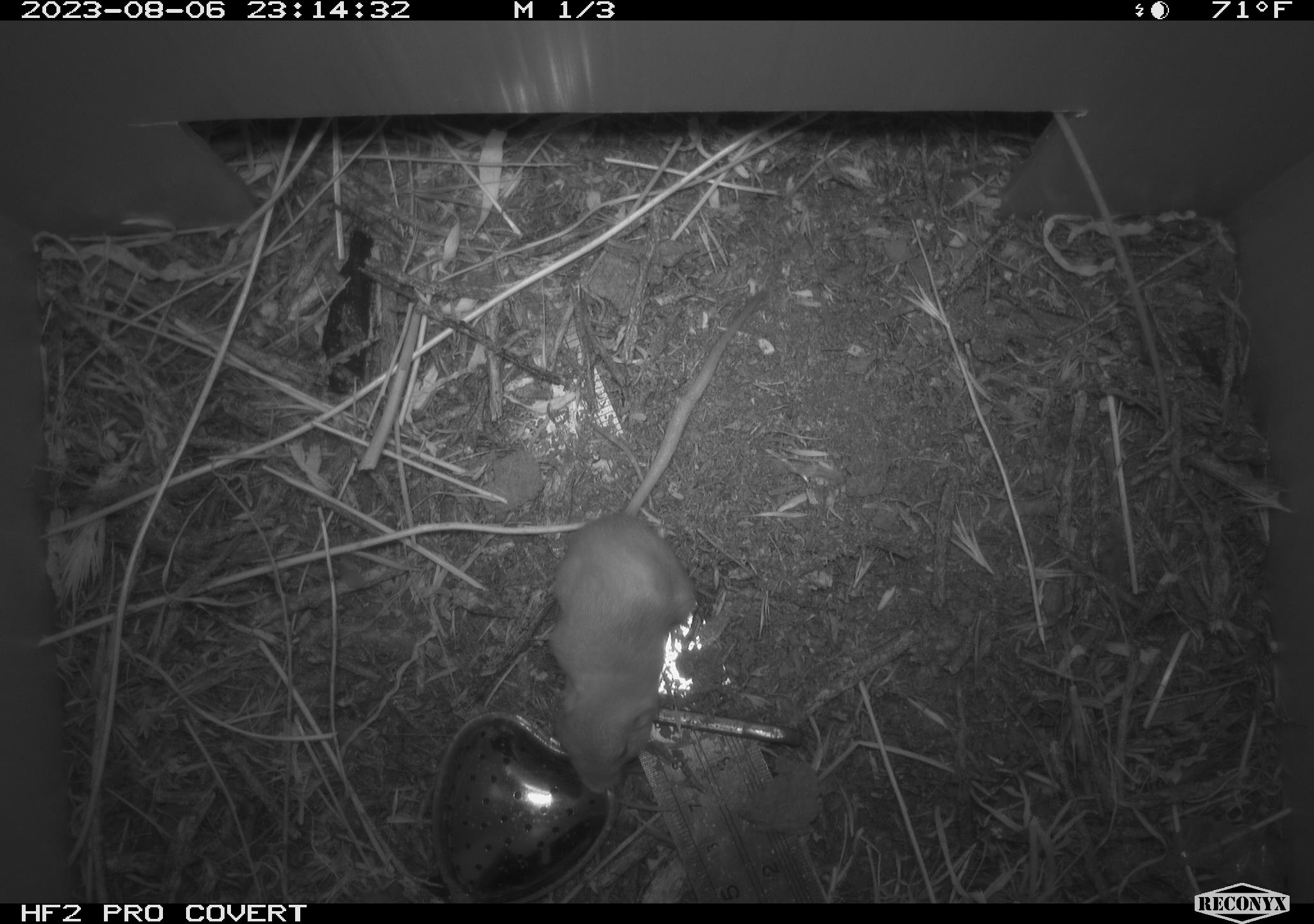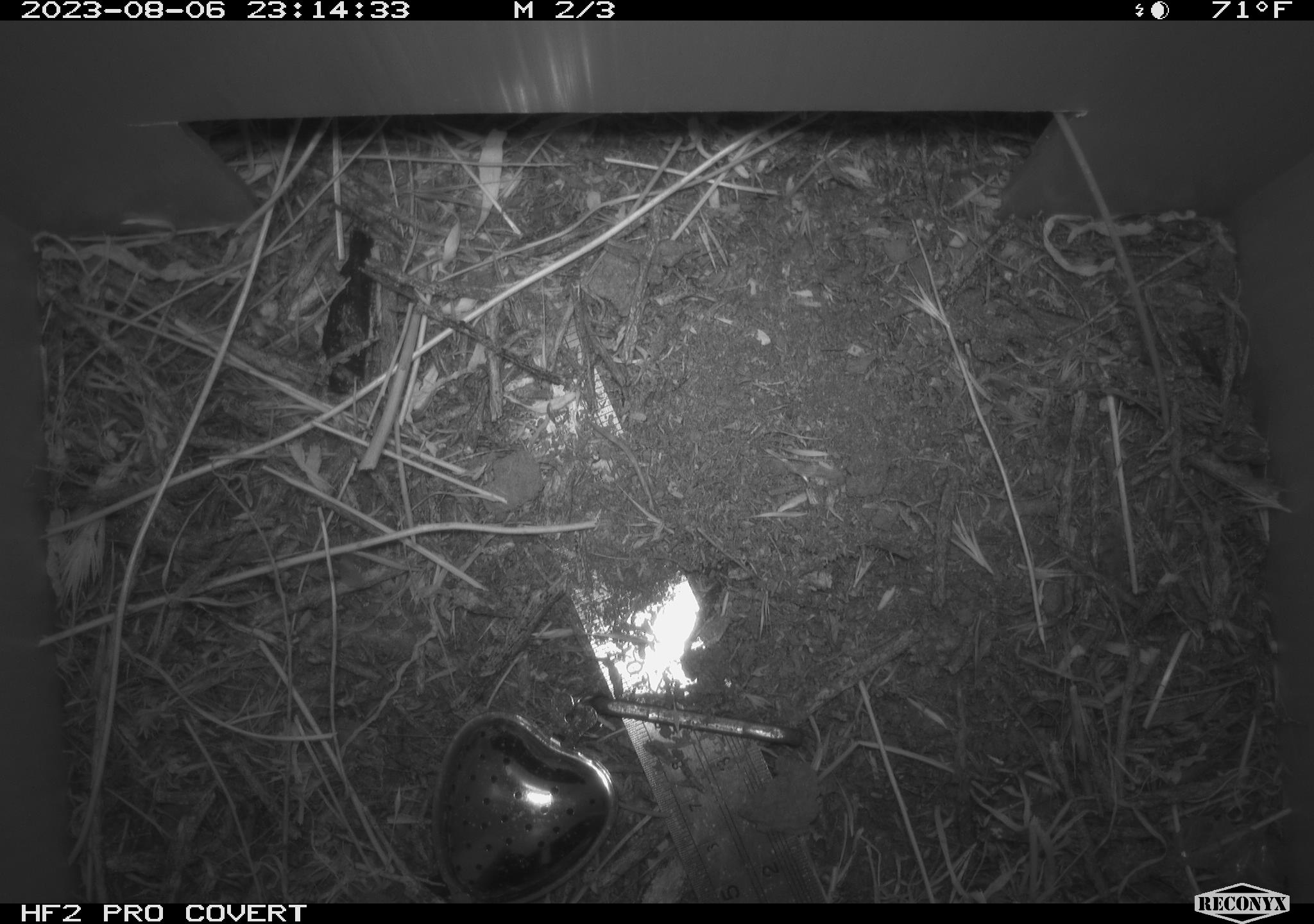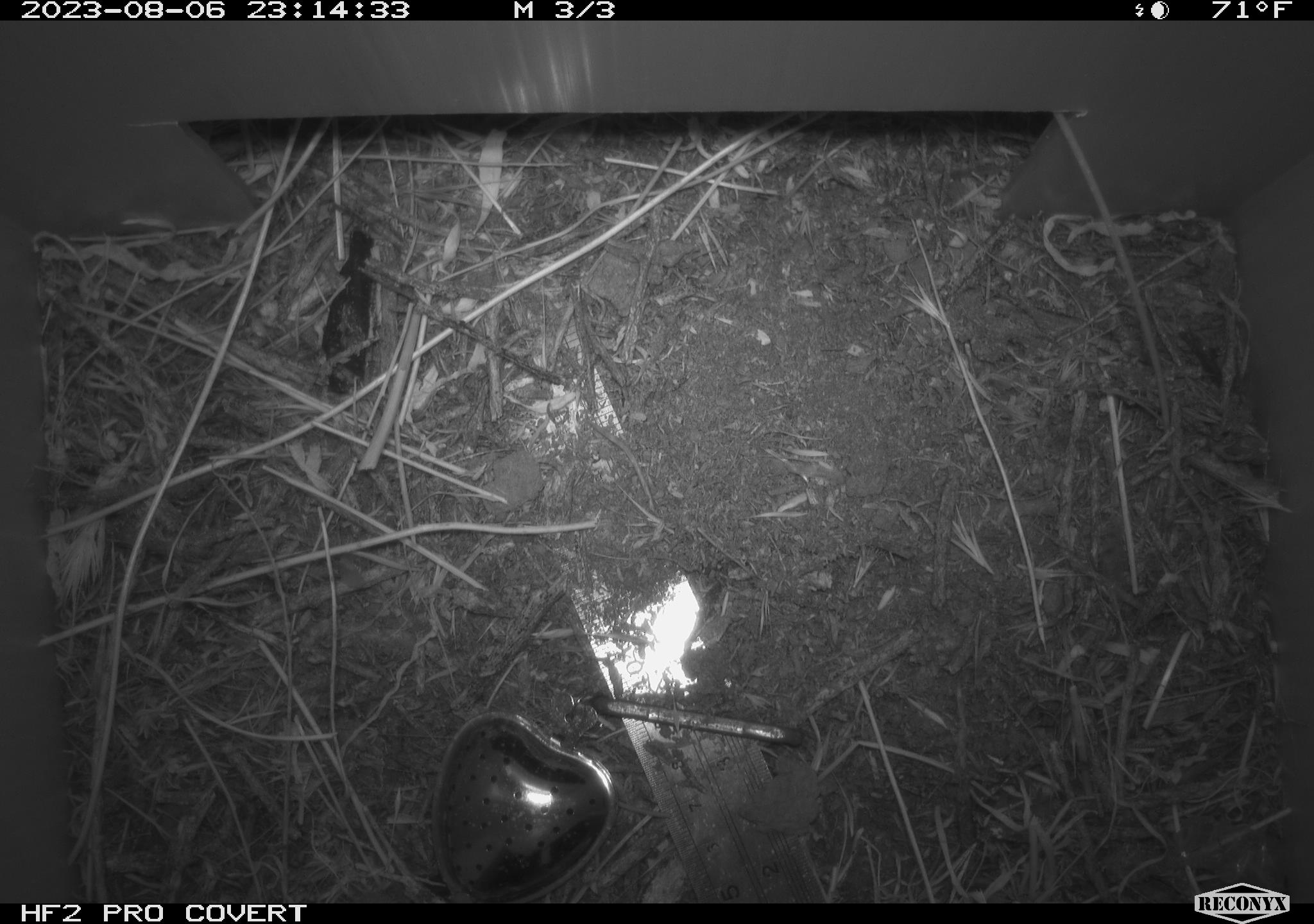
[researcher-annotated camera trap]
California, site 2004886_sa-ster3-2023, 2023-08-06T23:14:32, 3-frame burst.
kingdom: Animalia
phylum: Chordata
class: Mammalia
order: Rodentia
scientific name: Rodentia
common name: mouse species